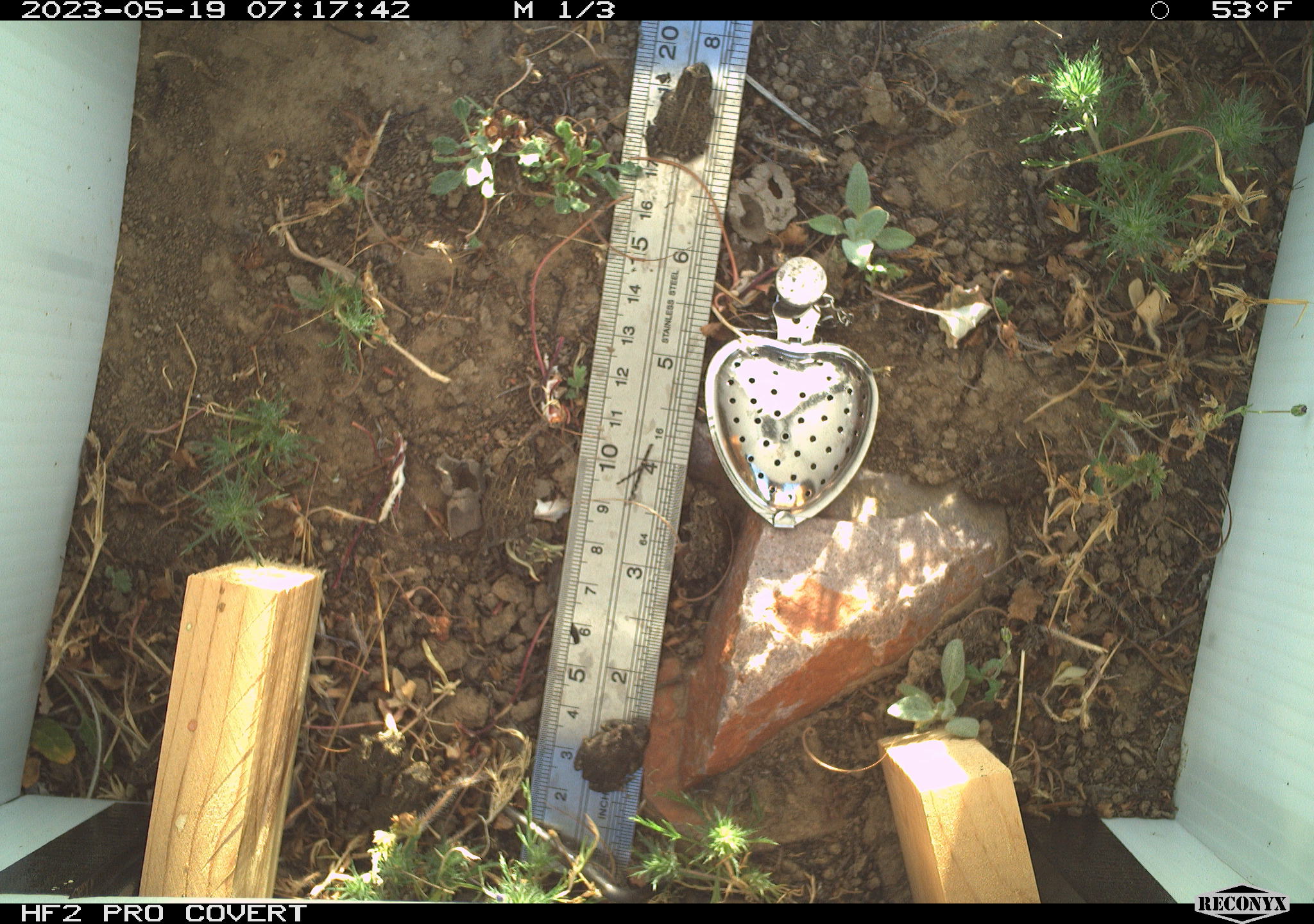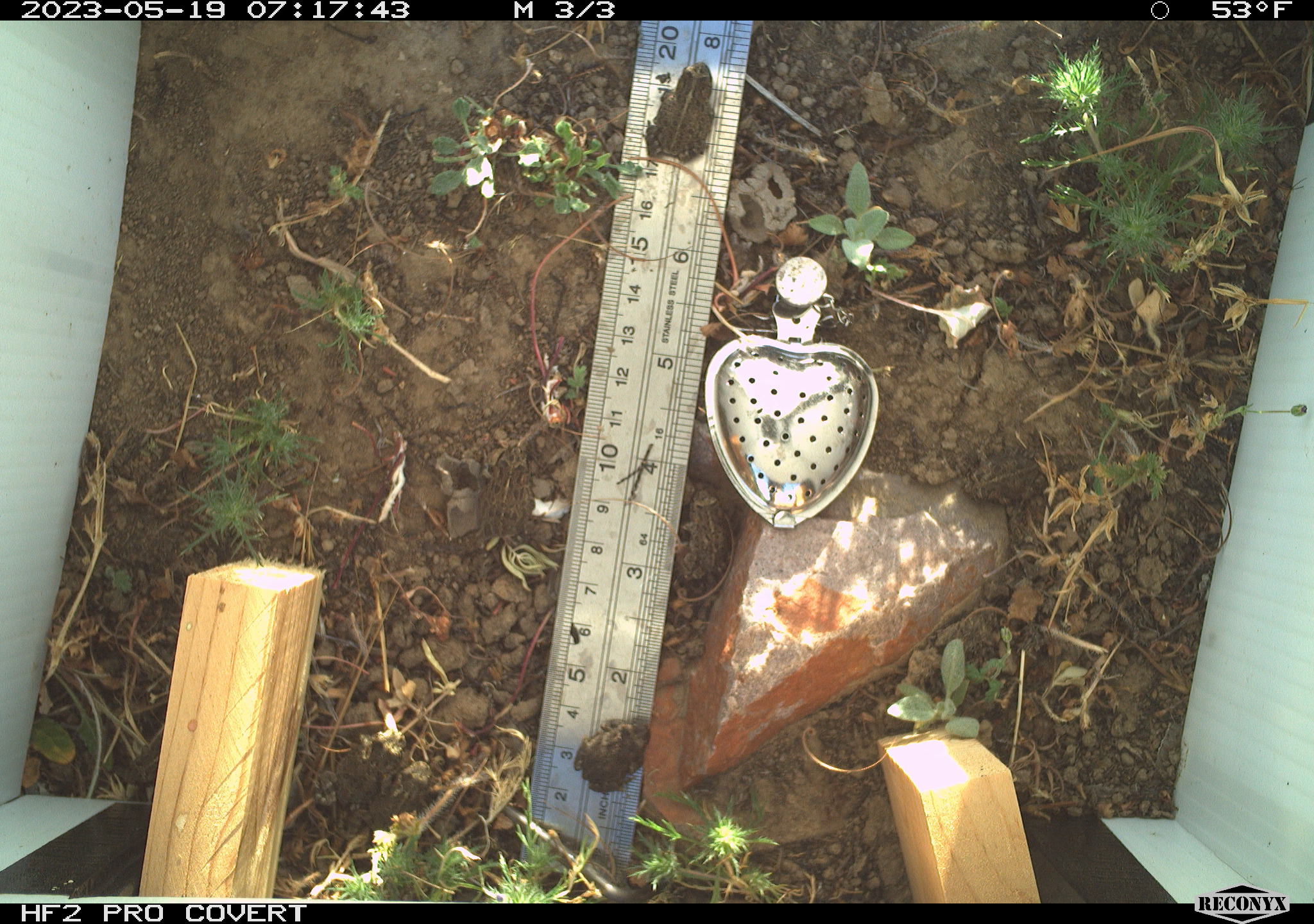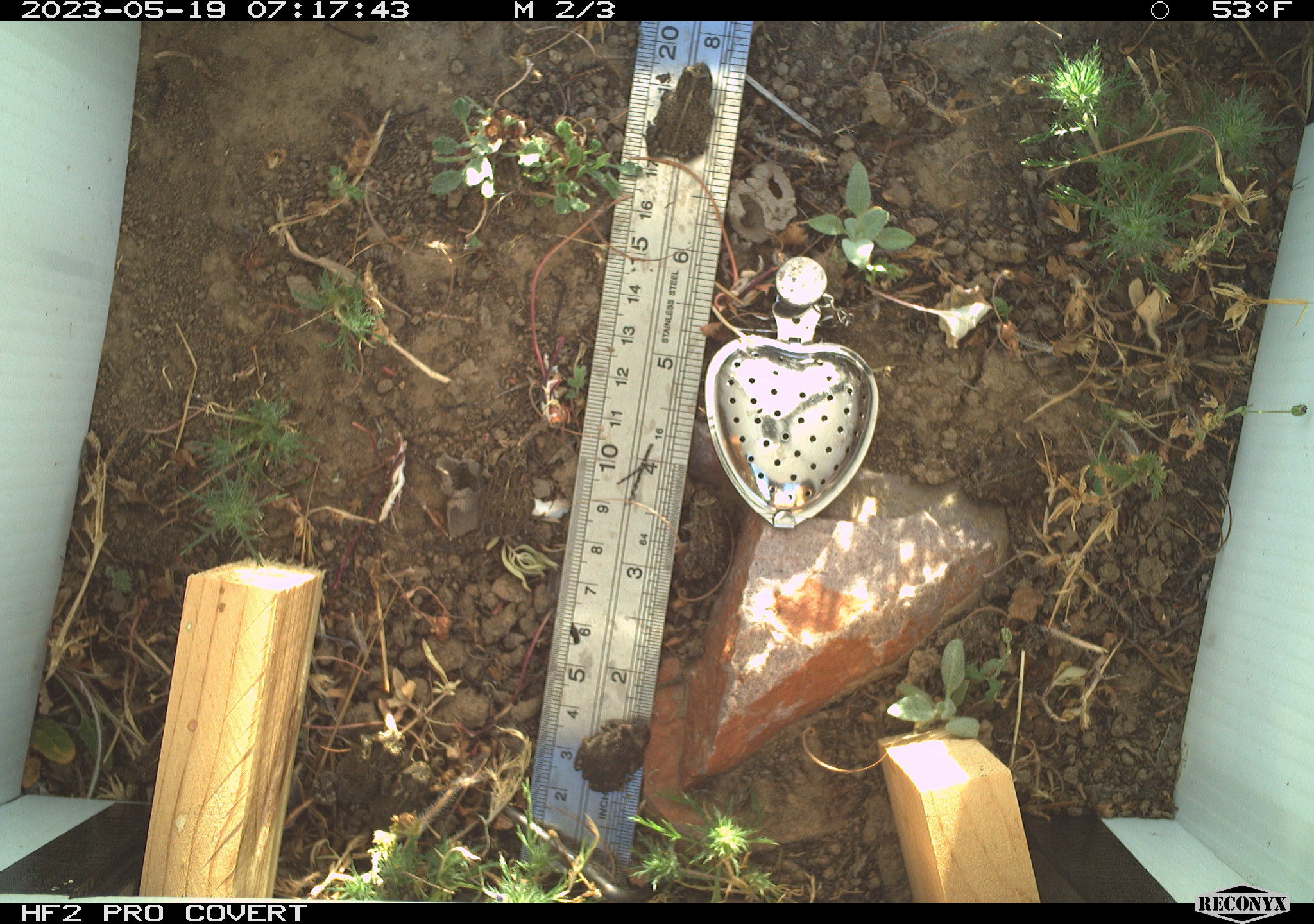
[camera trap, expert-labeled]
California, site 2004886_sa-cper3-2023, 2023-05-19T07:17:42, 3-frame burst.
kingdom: Animalia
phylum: Chordata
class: Amphibia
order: Anura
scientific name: Anura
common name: frogs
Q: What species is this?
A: Frogs (Anura).